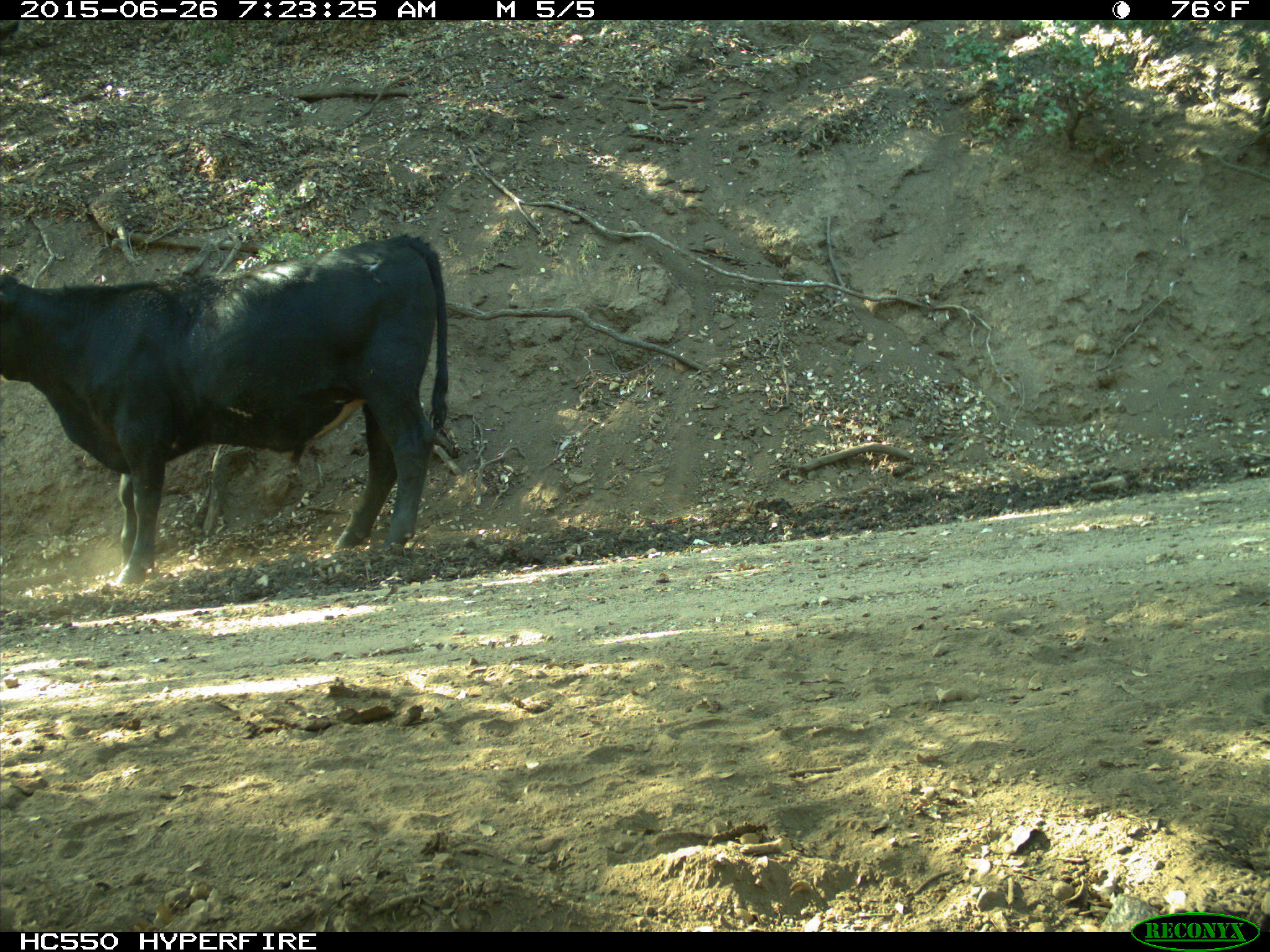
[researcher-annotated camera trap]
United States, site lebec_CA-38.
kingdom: Animalia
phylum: Chordata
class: Mammalia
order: Artiodactyla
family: Bovidae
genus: Bos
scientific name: Bos taurus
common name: domestic cow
Bos taurus (domestic cow).